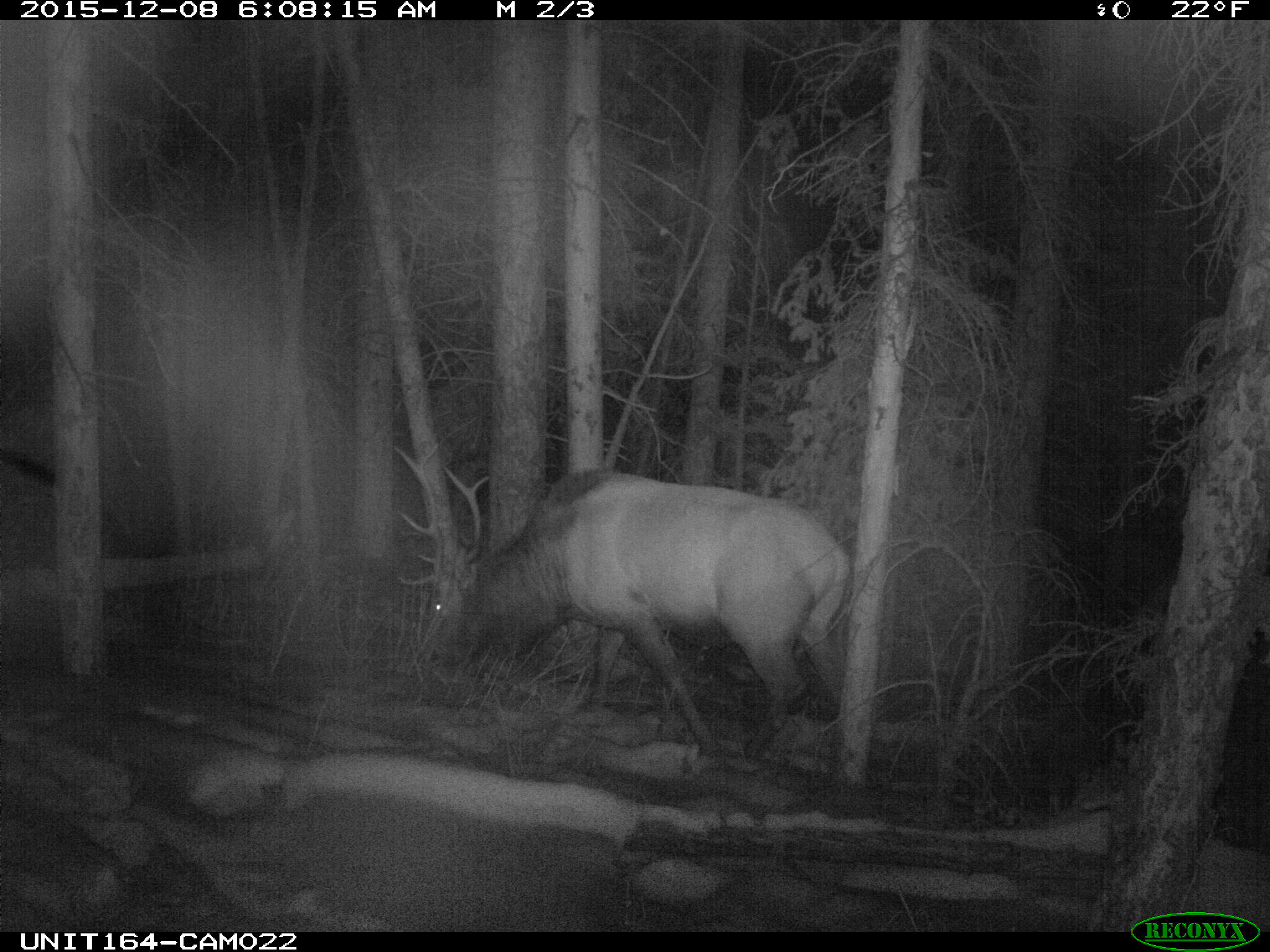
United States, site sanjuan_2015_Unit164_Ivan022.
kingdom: Animalia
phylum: Chordata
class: Mammalia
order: Artiodactyla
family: Cervidae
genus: Cervus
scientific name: Cervus elaphus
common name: red deer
Cervus elaphus (red deer).